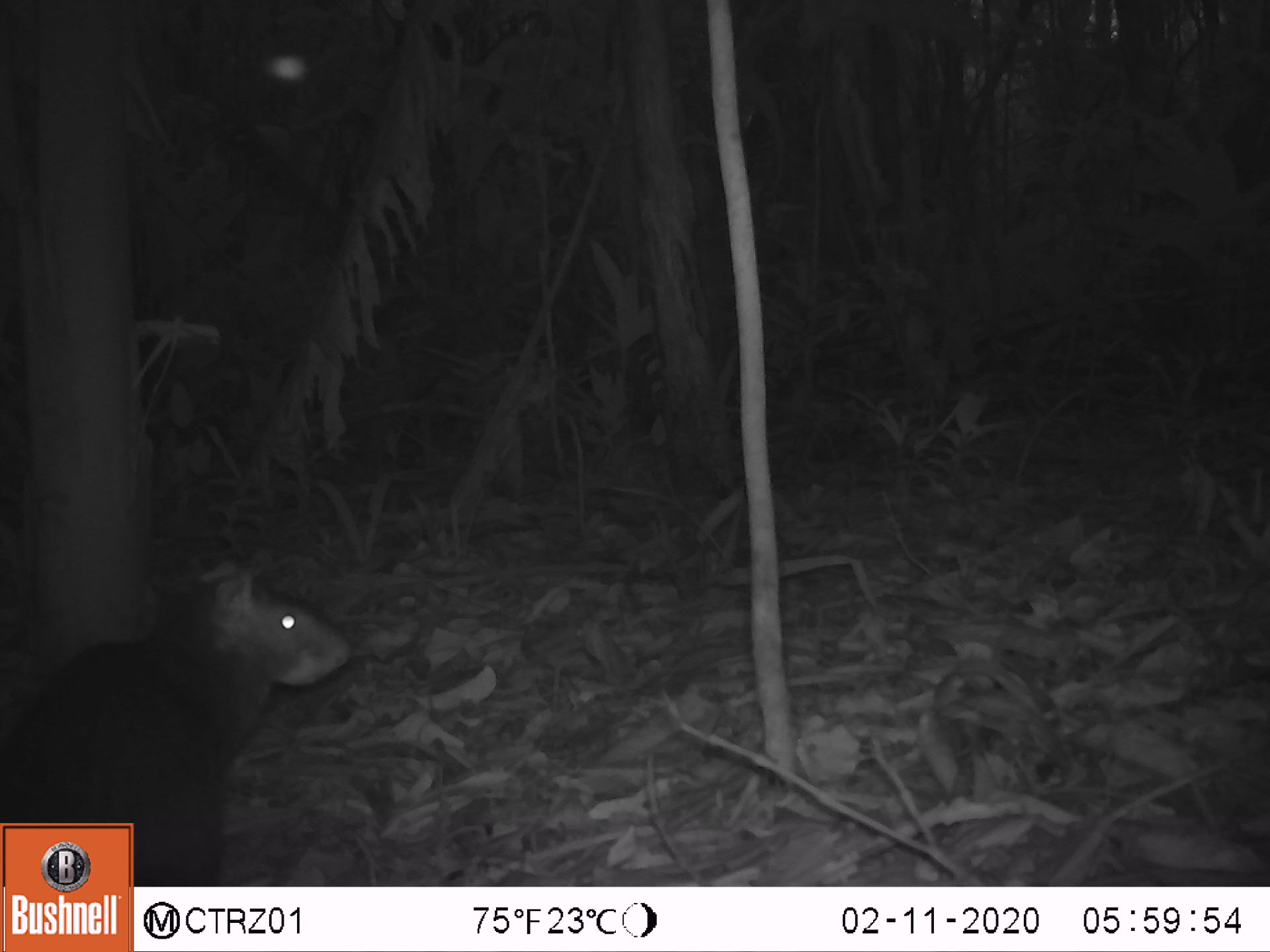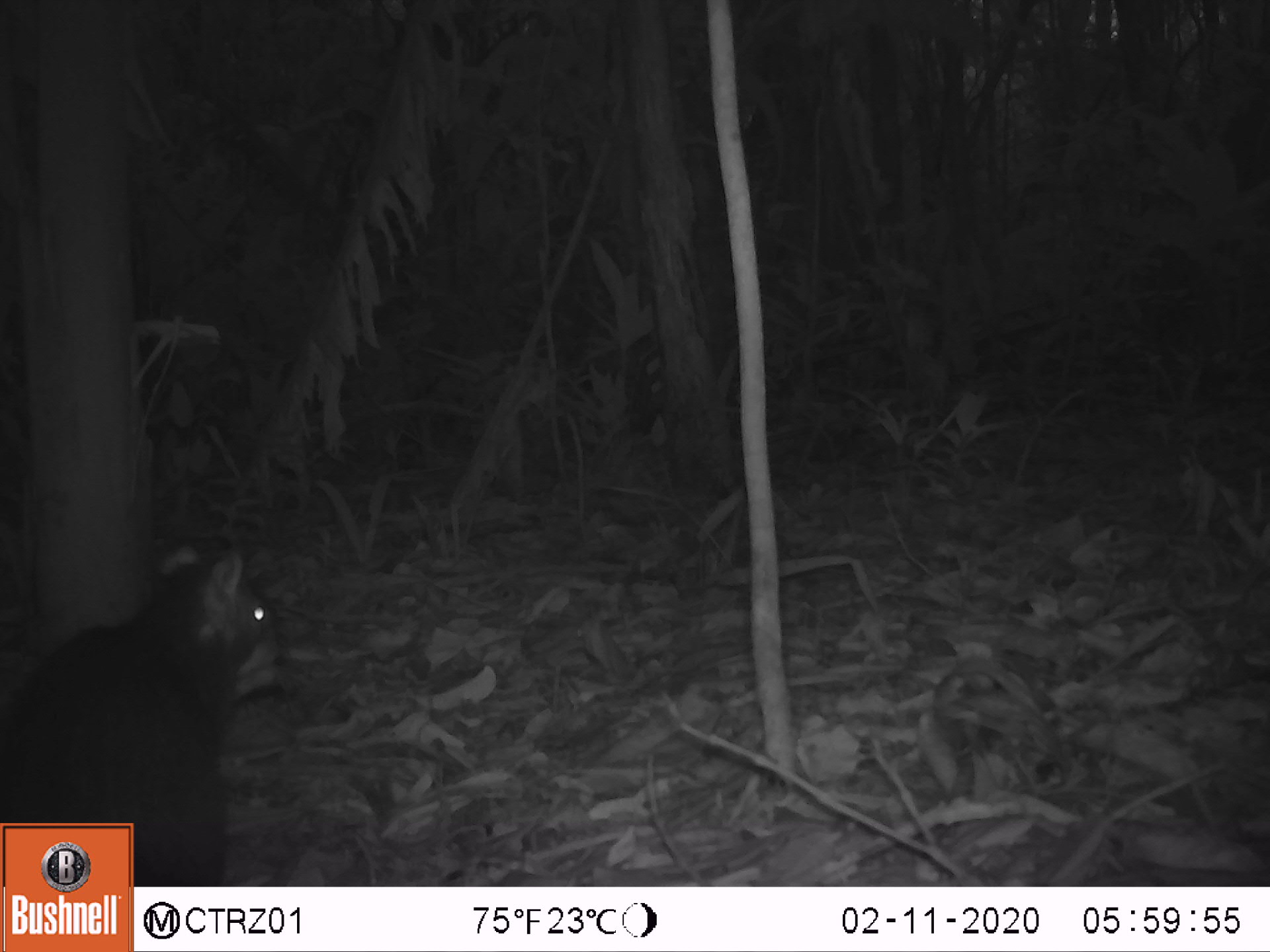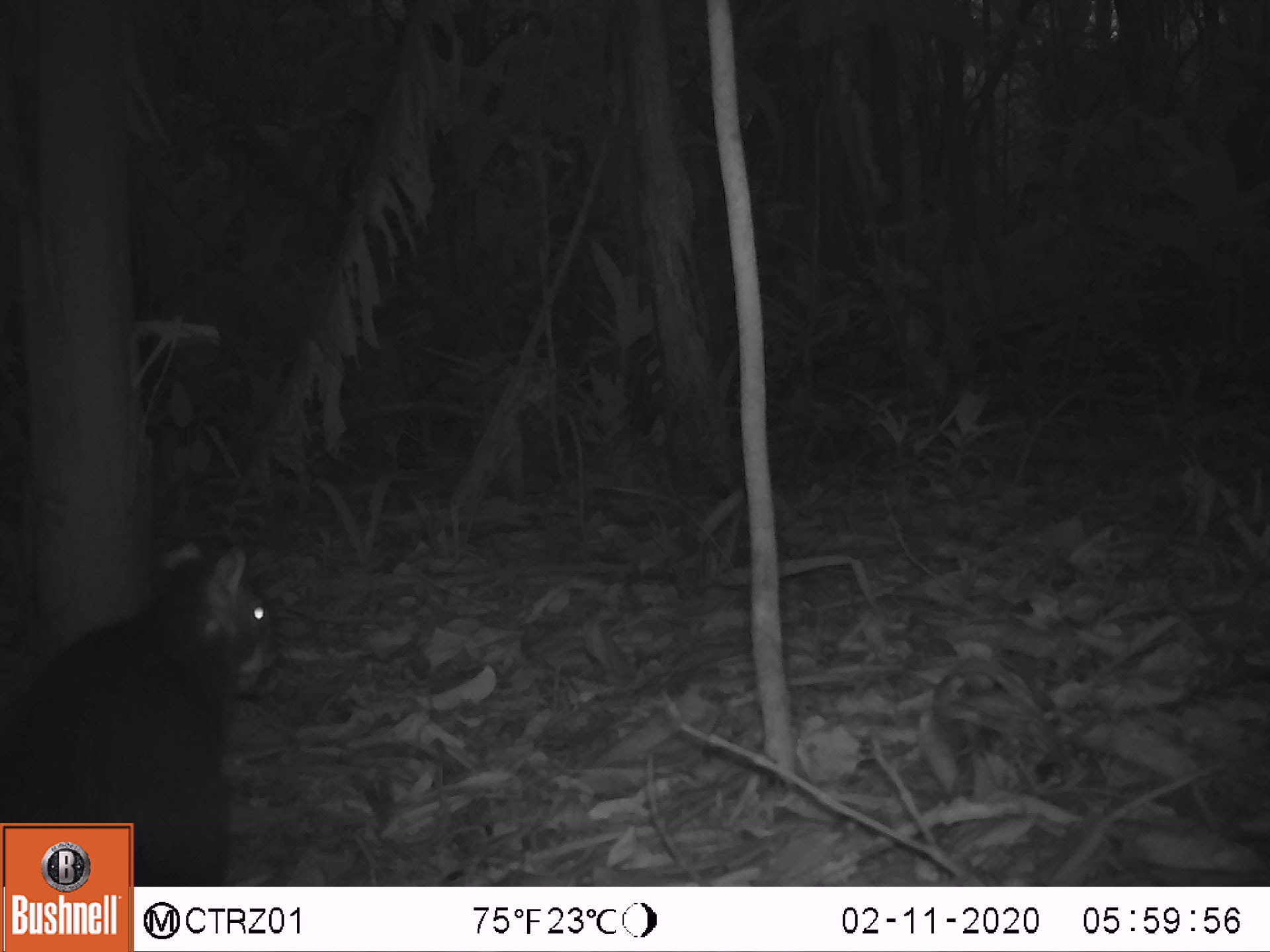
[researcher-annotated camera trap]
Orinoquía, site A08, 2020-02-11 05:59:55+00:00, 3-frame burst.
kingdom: Animalia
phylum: Chordata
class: Mammalia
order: Rodentia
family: Dasyproctidae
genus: Dasyprocta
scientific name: Dasyprocta fuliginosa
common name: black agouti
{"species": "black agouti (Dasyprocta fuliginosa)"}